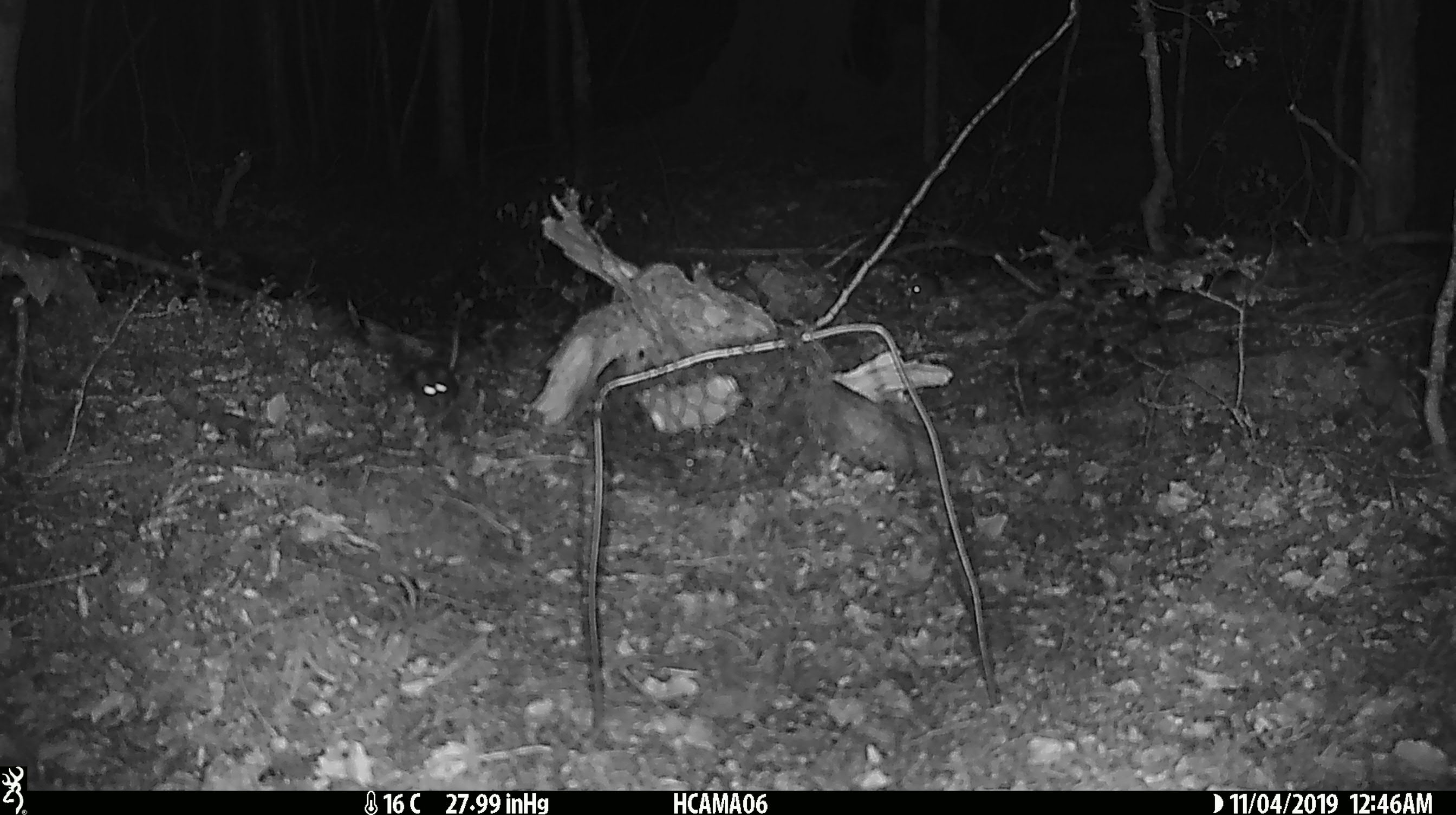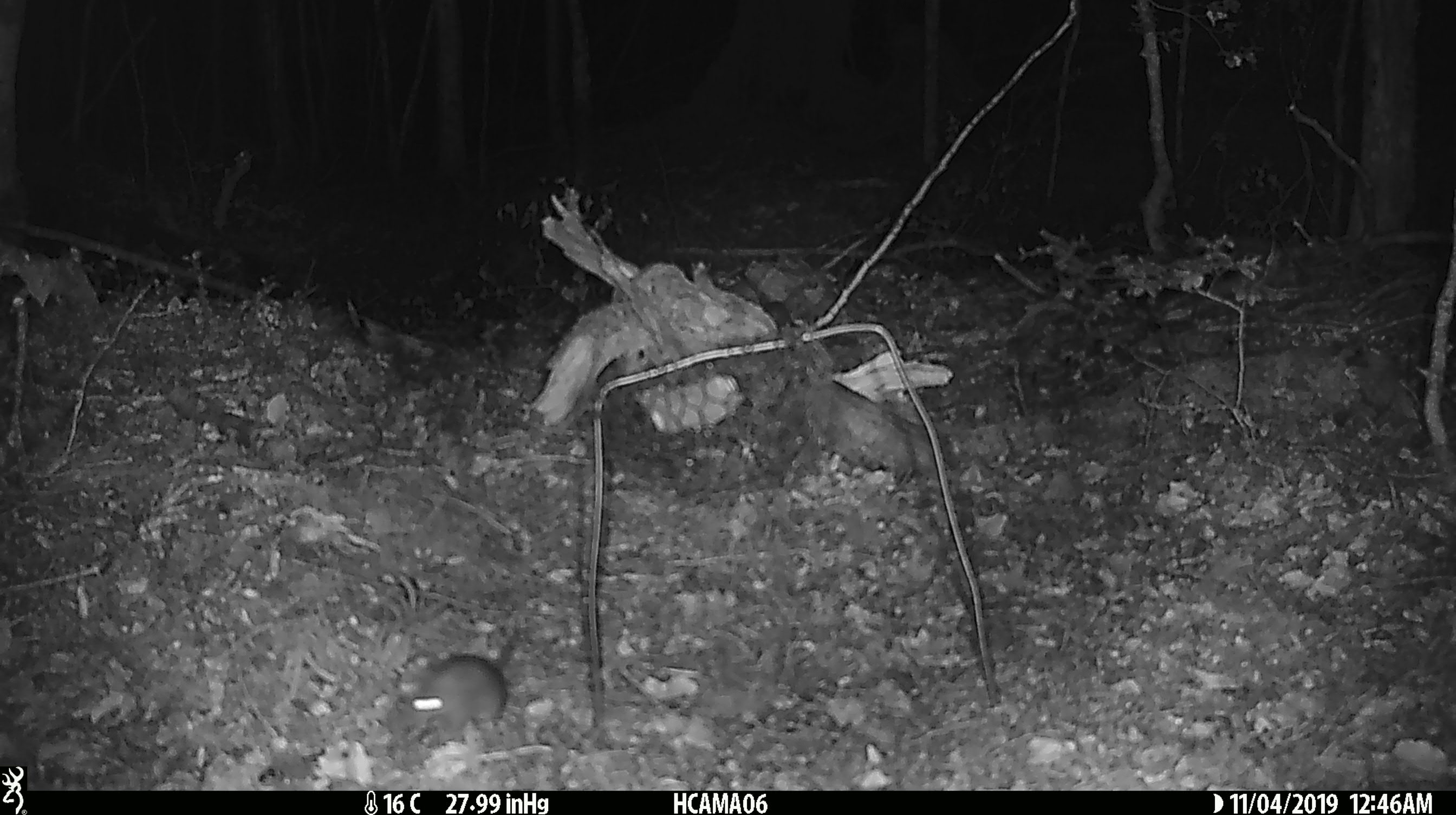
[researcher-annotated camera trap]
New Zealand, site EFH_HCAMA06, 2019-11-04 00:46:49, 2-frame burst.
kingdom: Animalia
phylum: Chordata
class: Mammalia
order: Rodentia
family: Muridae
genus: Mus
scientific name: Mus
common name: mouse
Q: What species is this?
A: Mouse (Mus).